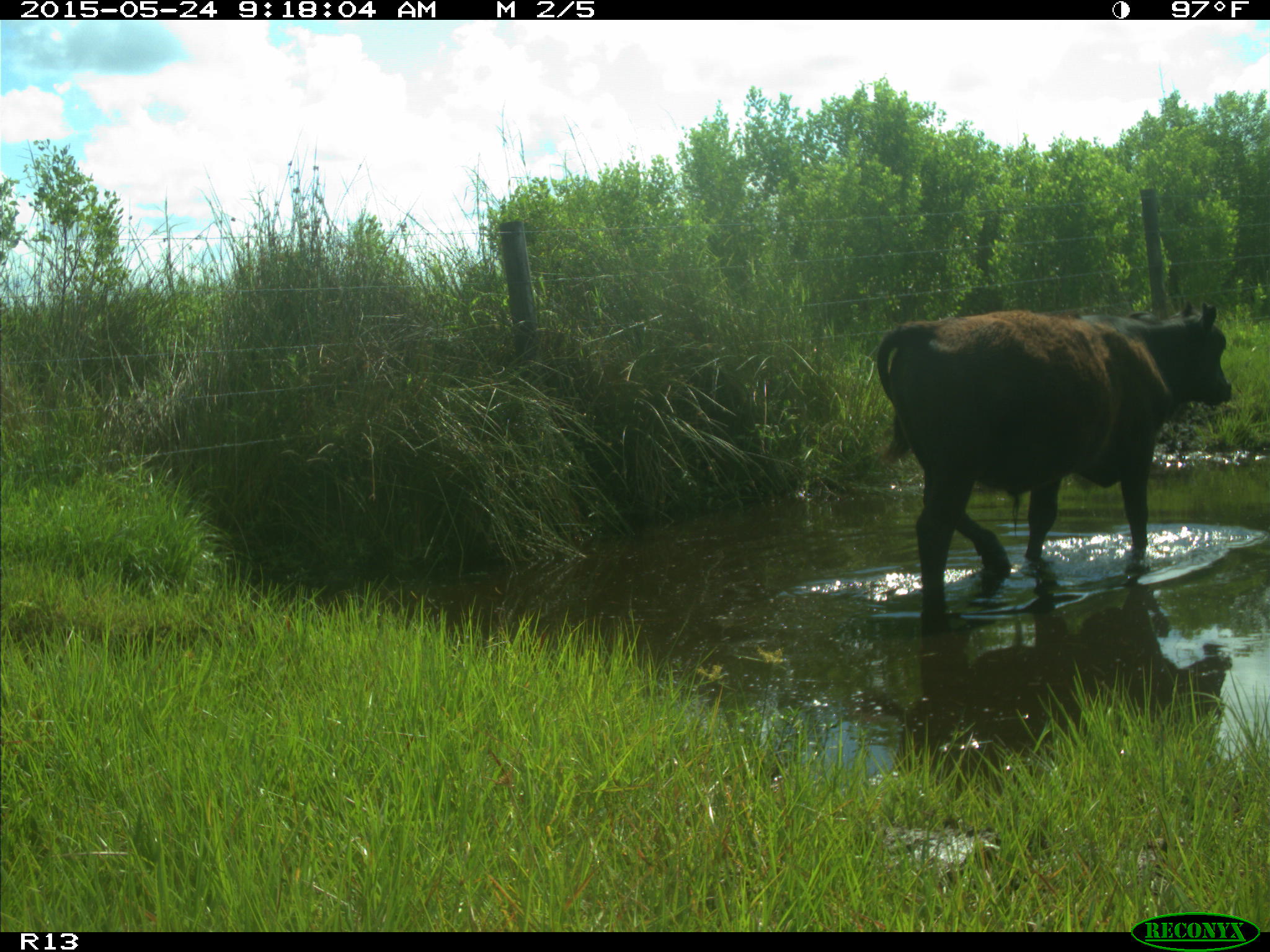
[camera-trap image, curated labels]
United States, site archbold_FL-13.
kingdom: Animalia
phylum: Chordata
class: Mammalia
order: Artiodactyla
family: Bovidae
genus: Bos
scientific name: Bos taurus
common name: domestic cow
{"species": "Bos taurus (domestic cow)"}